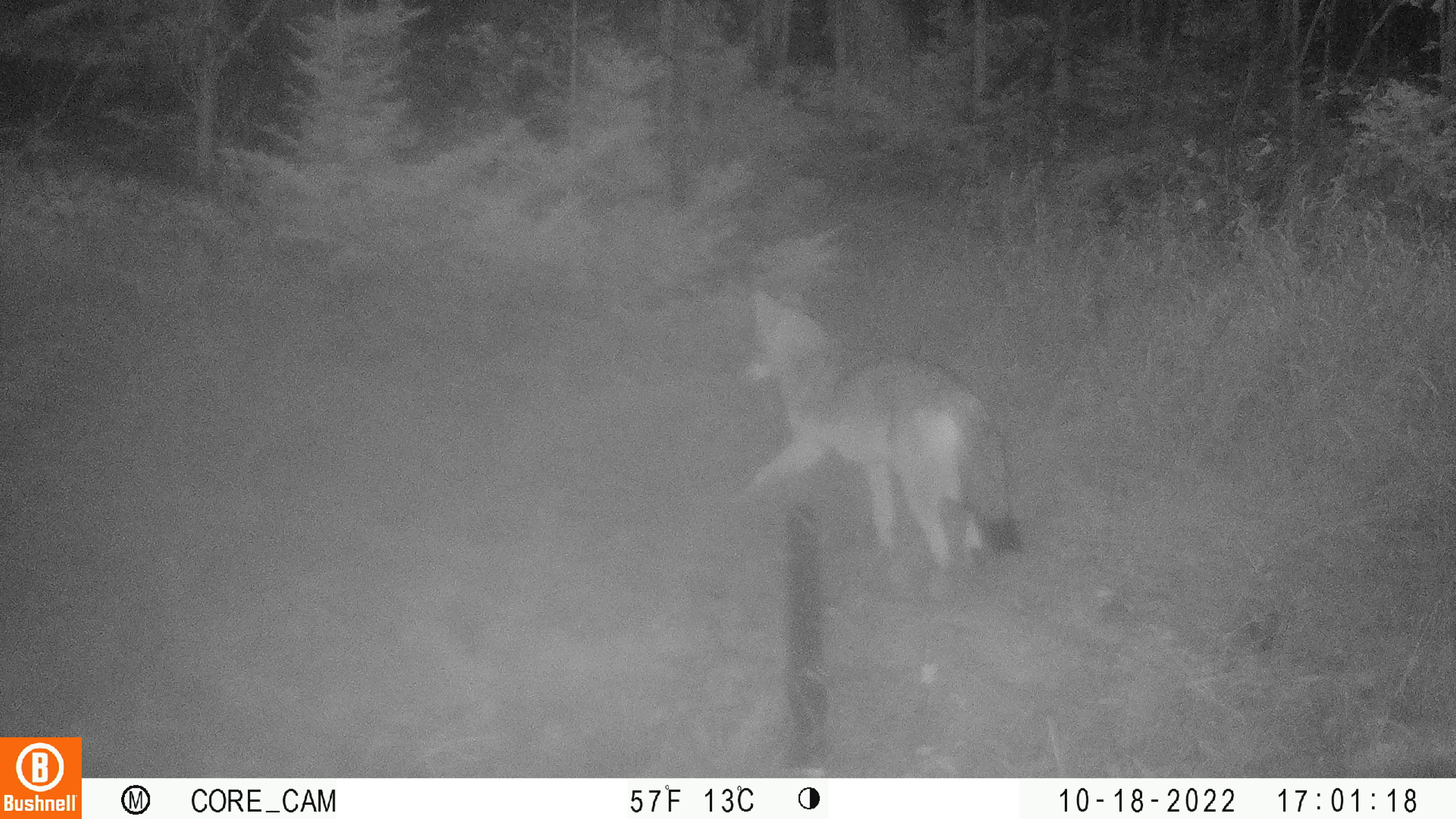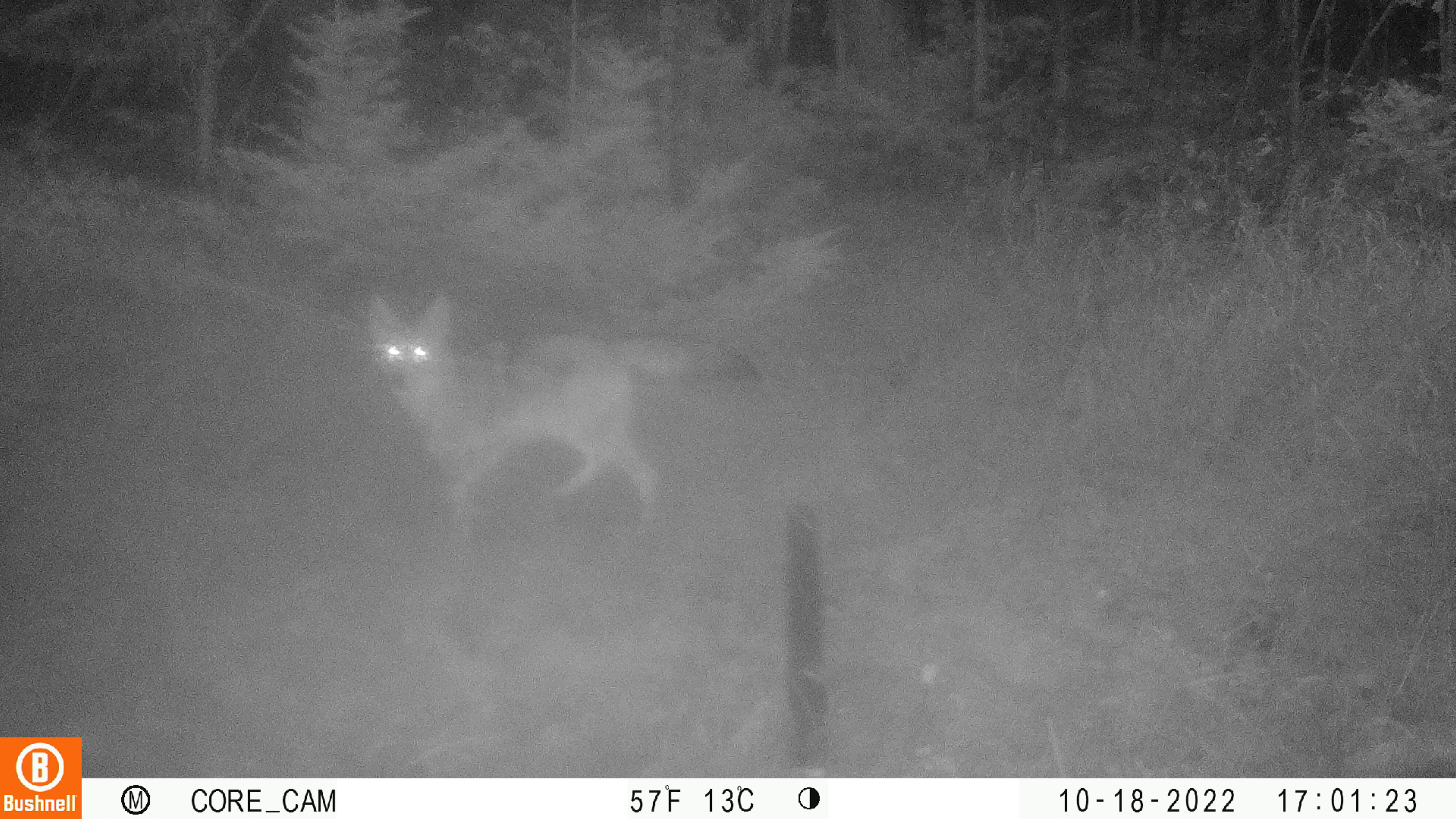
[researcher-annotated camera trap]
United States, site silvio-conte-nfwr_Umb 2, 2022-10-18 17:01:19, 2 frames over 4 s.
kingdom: Animalia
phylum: Chordata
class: Mammalia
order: Carnivora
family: Canidae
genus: Canis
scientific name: Canis latrans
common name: coyote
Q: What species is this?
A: Coyote (Canis latrans).